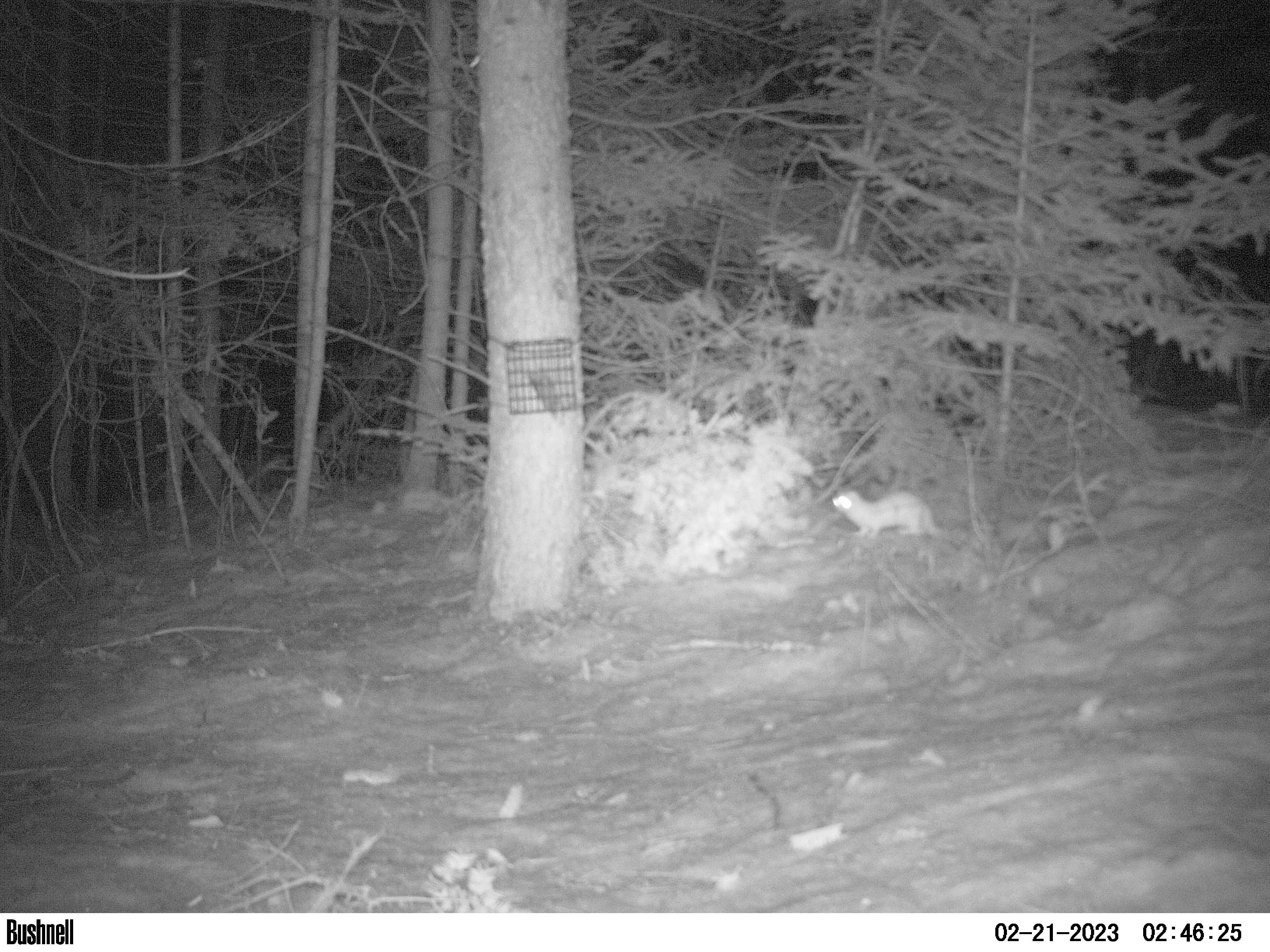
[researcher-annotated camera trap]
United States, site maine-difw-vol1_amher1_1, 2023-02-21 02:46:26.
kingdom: Animalia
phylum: Chordata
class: Mammalia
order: Carnivora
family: Mustelidae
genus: Neogale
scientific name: Neogale frenata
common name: long-tailed weasel